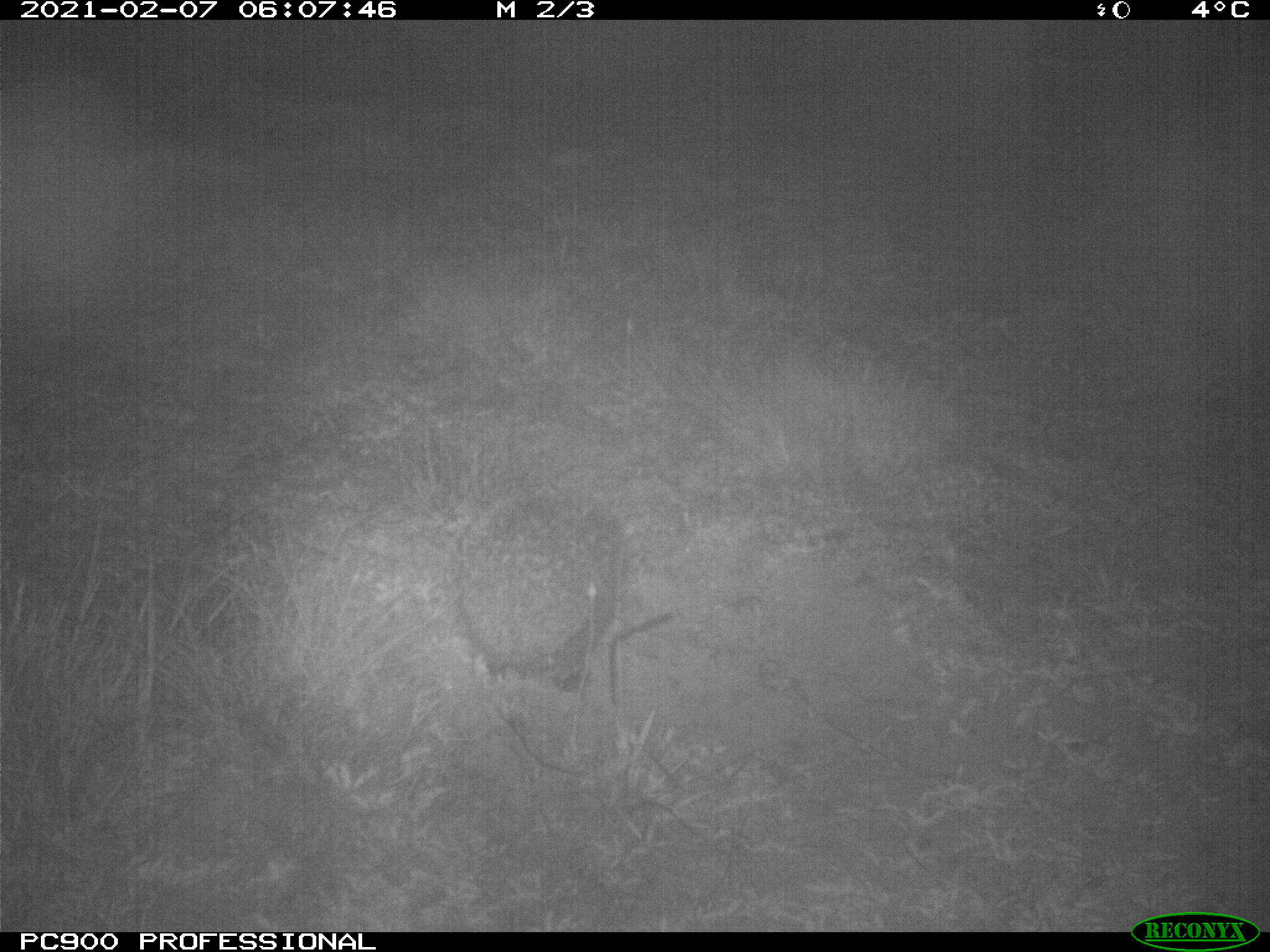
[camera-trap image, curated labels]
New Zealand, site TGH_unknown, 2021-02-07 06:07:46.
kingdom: Animalia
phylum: Chordata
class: Mammalia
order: Eulipotyphla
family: Erinaceidae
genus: Erinaceus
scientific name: Erinaceus europaeus europaeus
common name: european hedgehog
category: hedgehog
Hedgehog (european hedgehog) (Erinaceus europaeus europaeus).